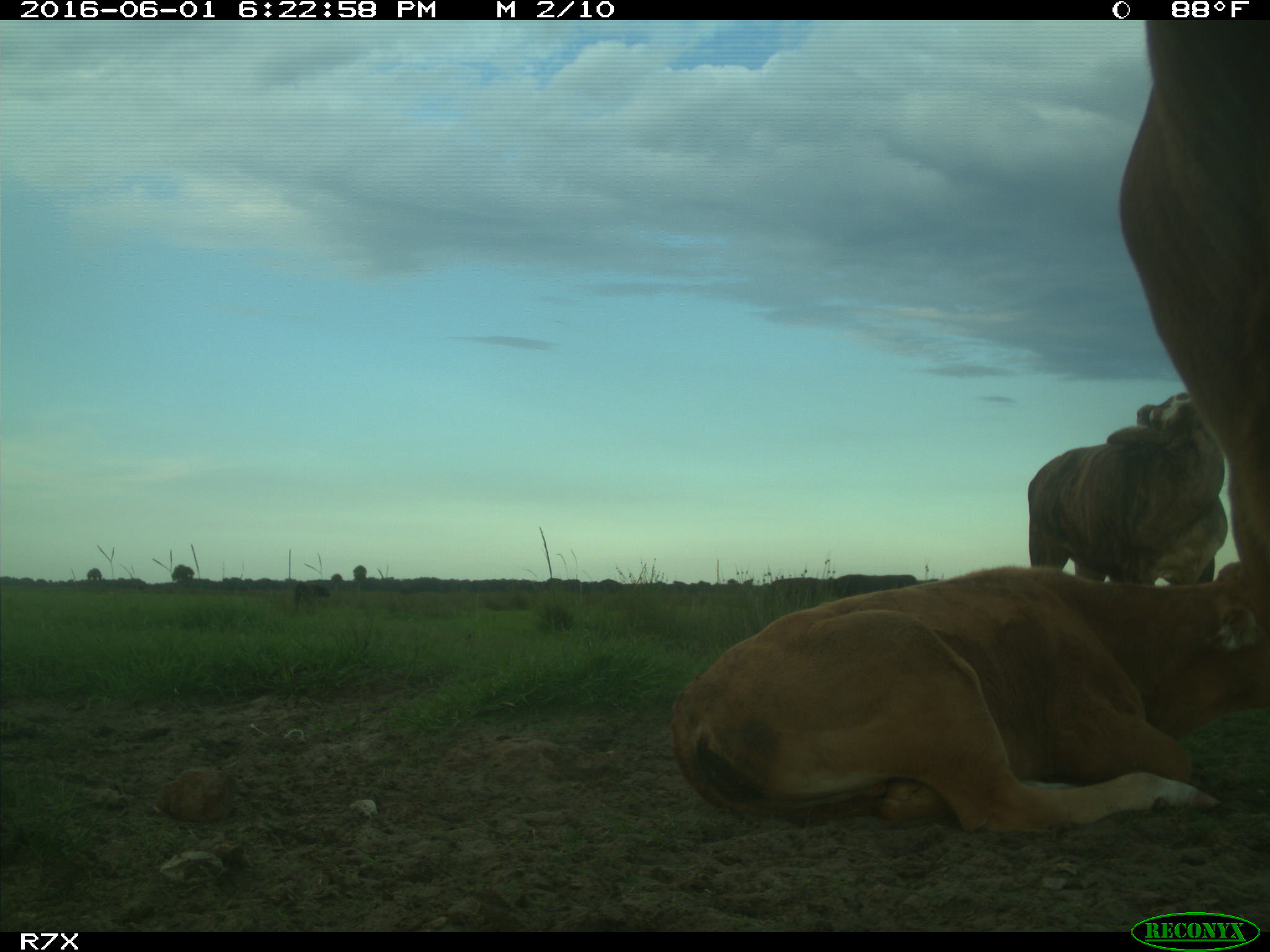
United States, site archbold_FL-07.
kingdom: Animalia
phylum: Chordata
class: Mammalia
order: Artiodactyla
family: Bovidae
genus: Bos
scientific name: Bos taurus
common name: domestic cow